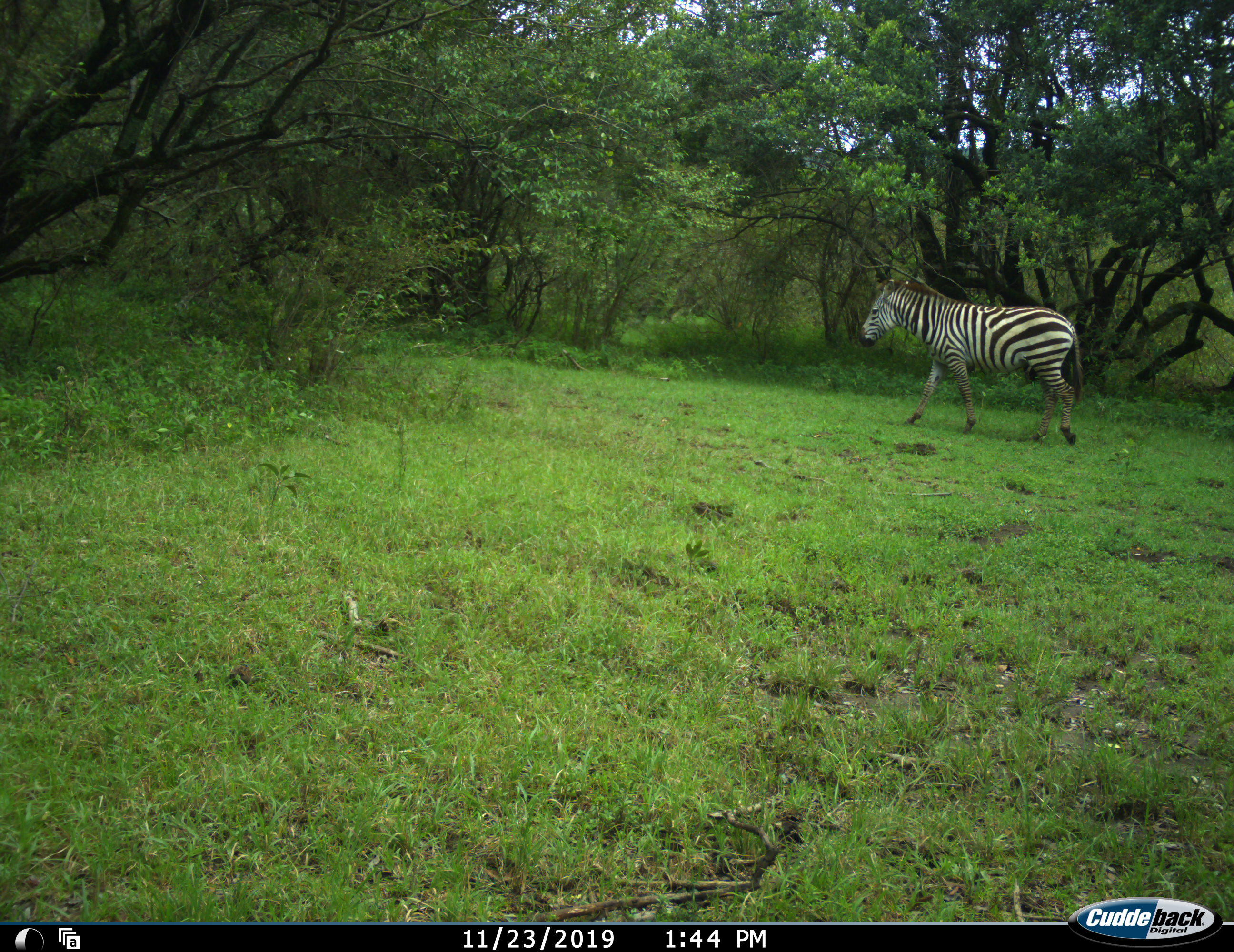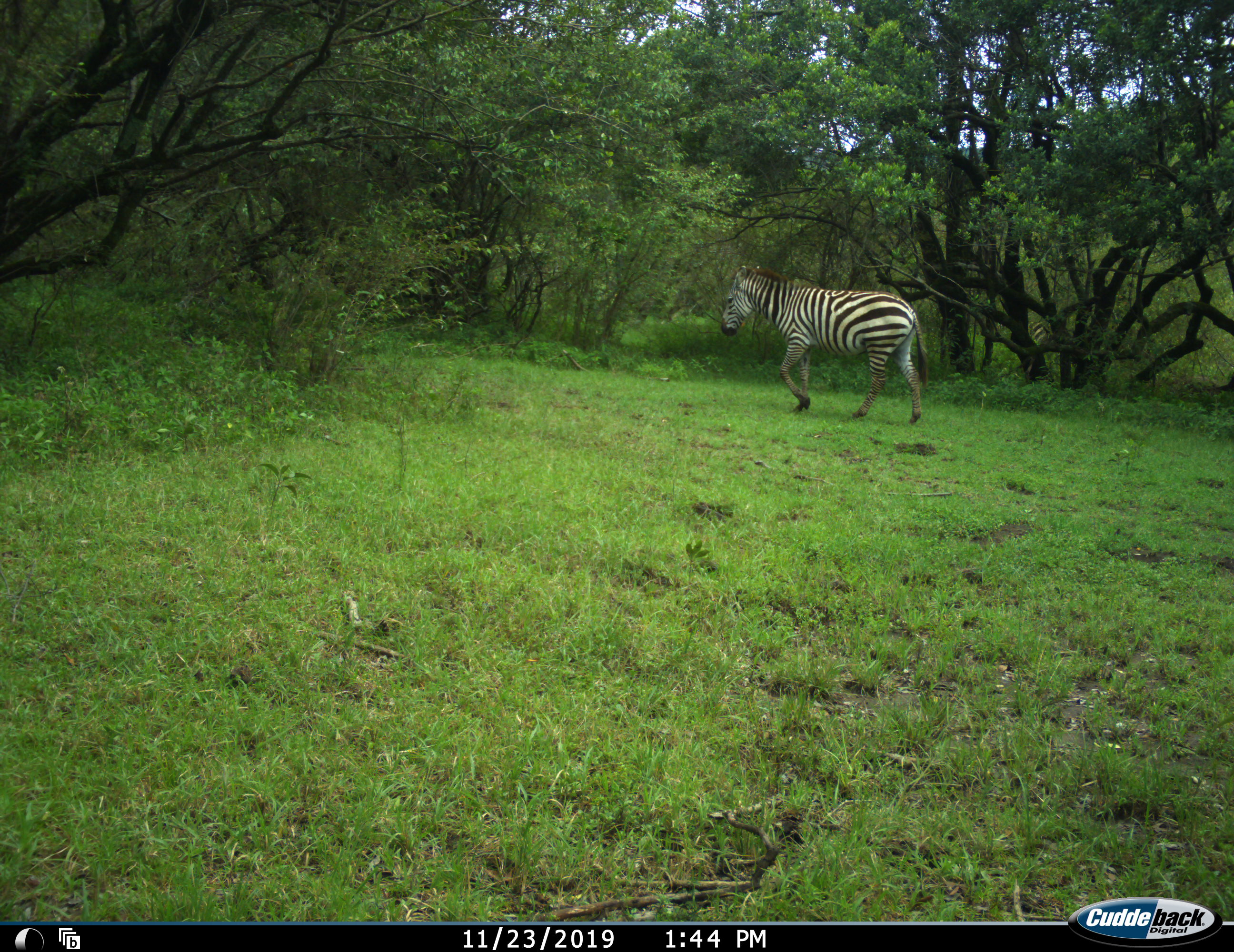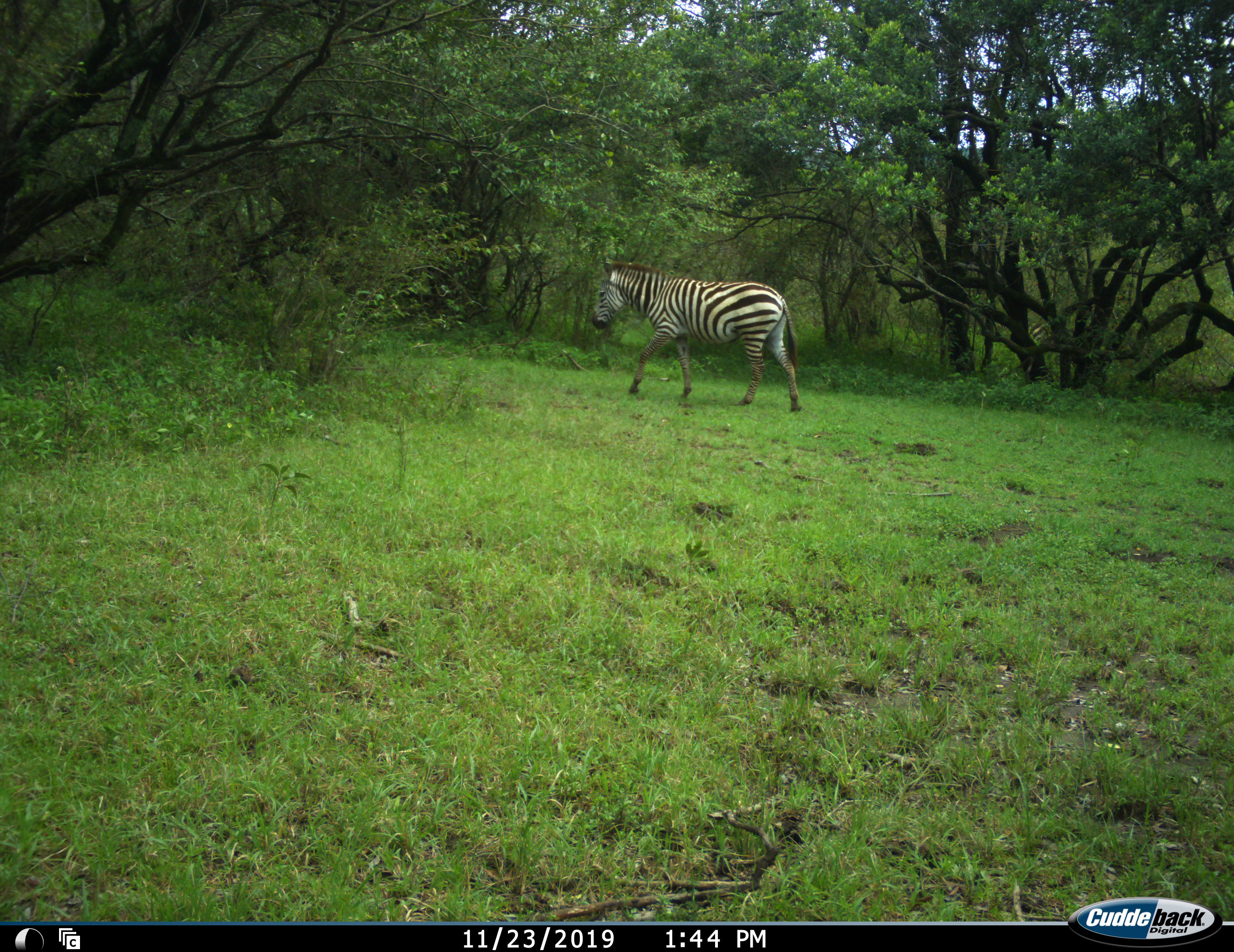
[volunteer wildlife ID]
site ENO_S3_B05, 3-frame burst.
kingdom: Animalia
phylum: Chordata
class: Mammalia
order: Perissodactyla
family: Equidae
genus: Equus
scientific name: Equus quagga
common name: plains zebra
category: zebraplains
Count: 1.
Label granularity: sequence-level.